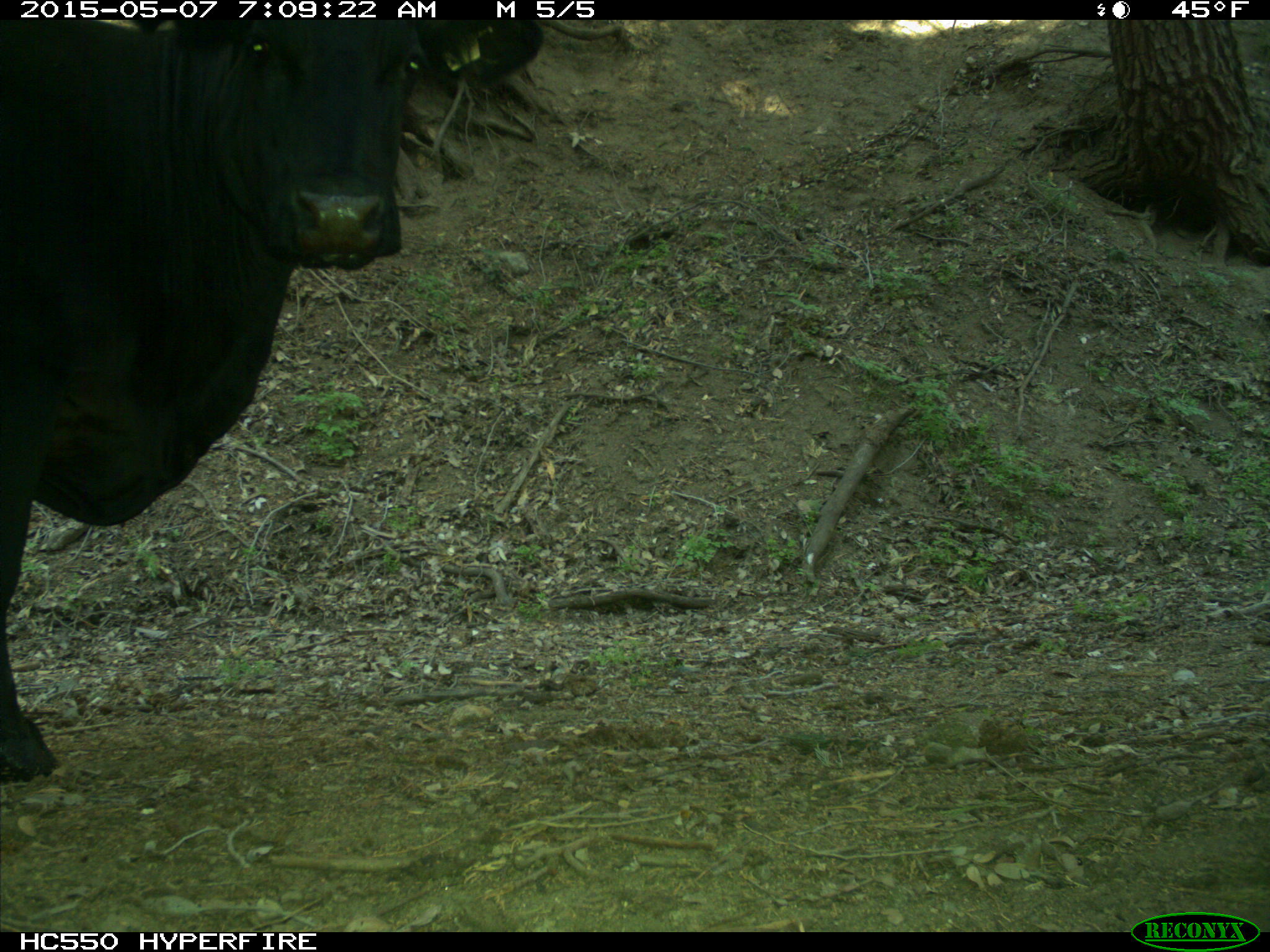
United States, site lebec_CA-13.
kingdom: Animalia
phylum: Chordata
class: Mammalia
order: Artiodactyla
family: Bovidae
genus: Bos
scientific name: Bos taurus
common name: domestic cow